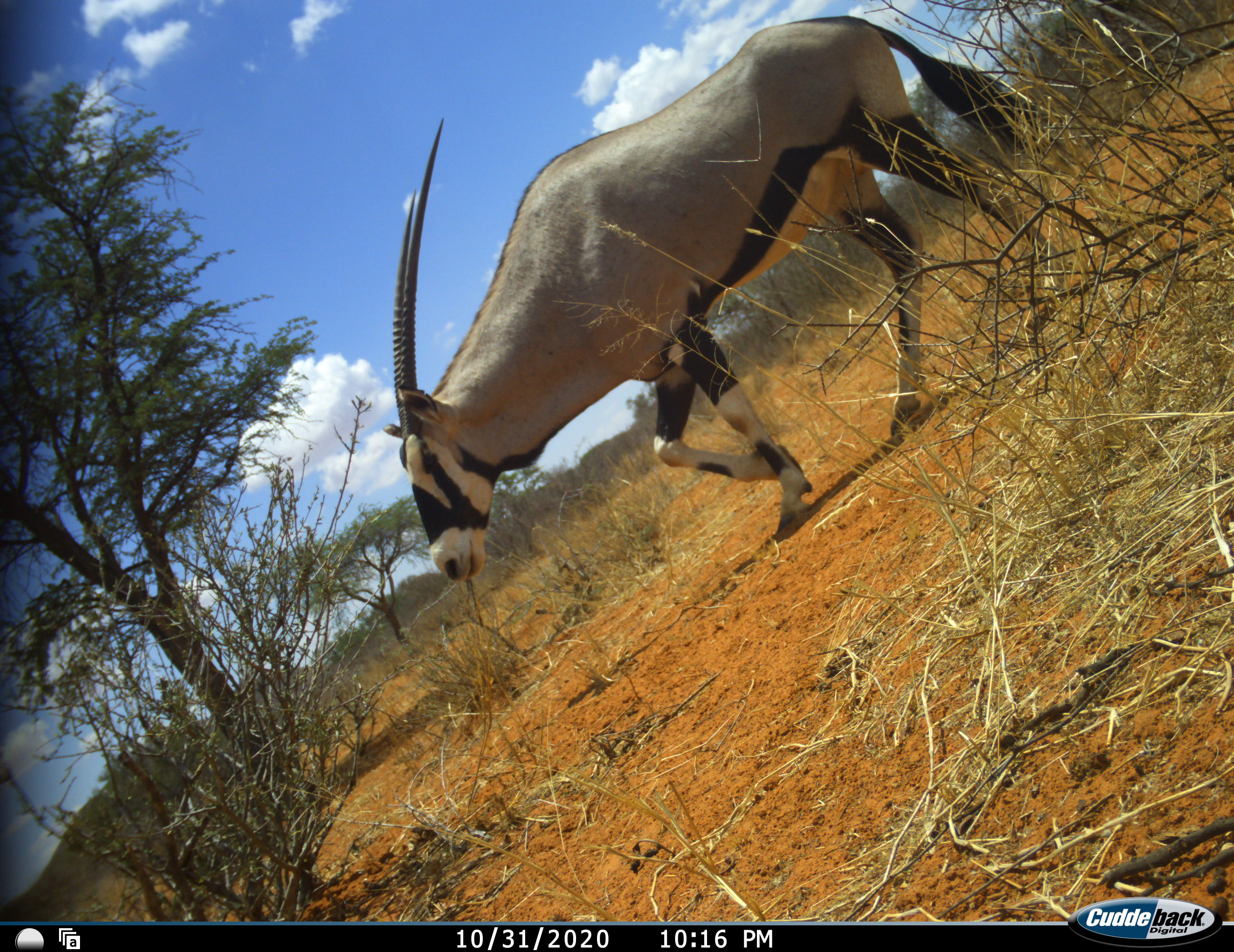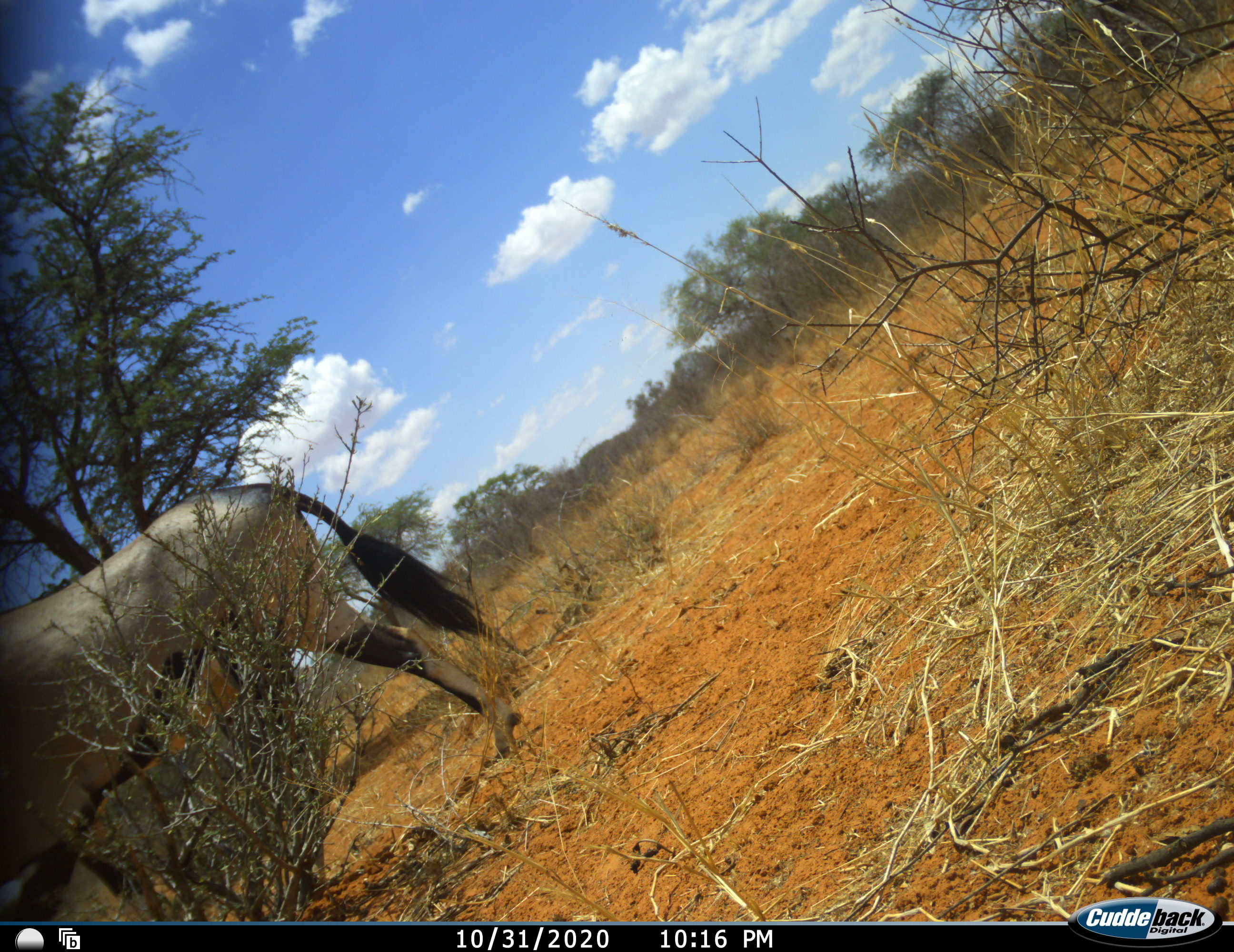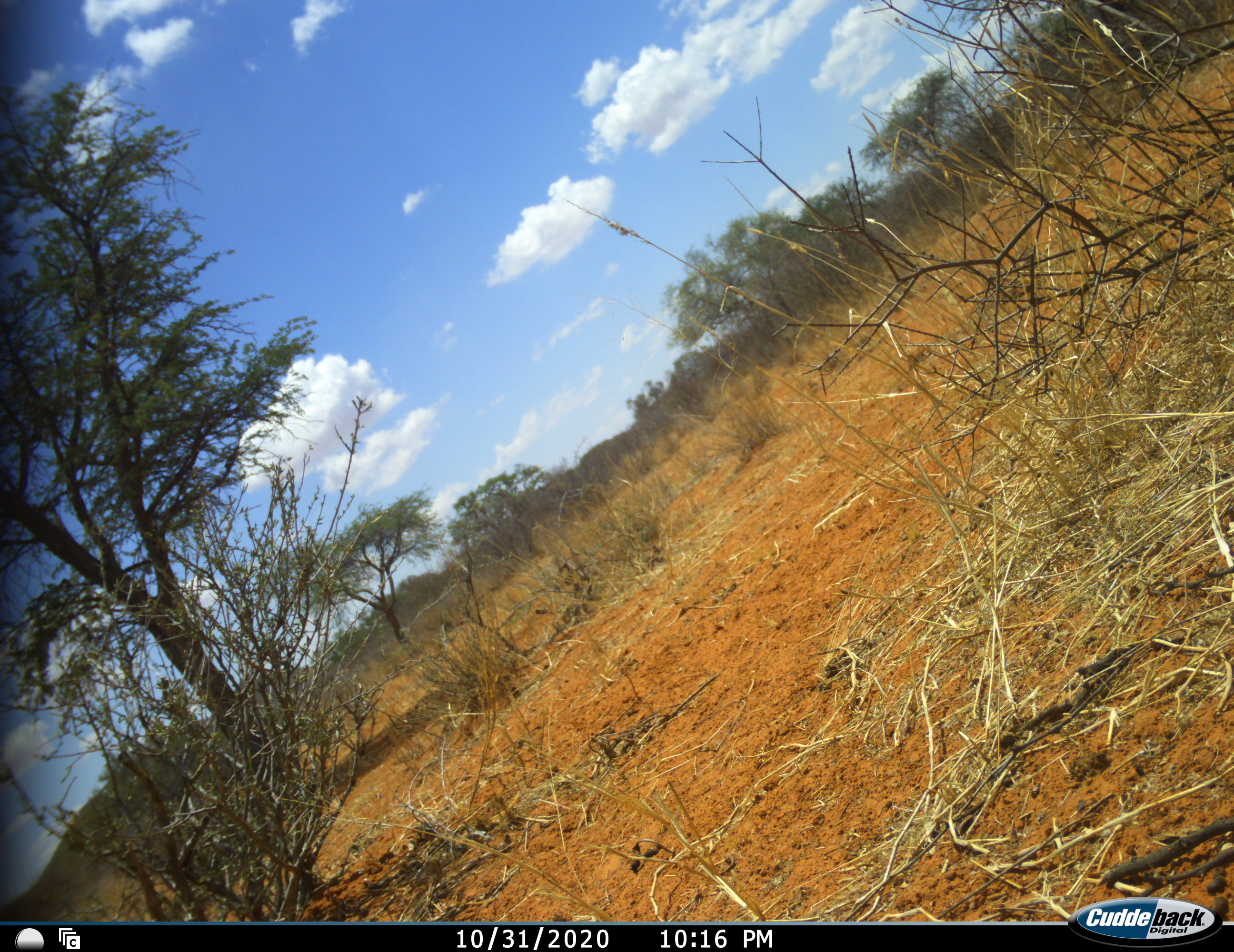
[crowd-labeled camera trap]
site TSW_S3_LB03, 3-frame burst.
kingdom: Animalia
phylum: Chordata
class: Mammalia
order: Artiodactyla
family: Bovidae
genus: Oryx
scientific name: Oryx gazella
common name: gemsbok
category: oryx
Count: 1.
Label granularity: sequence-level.